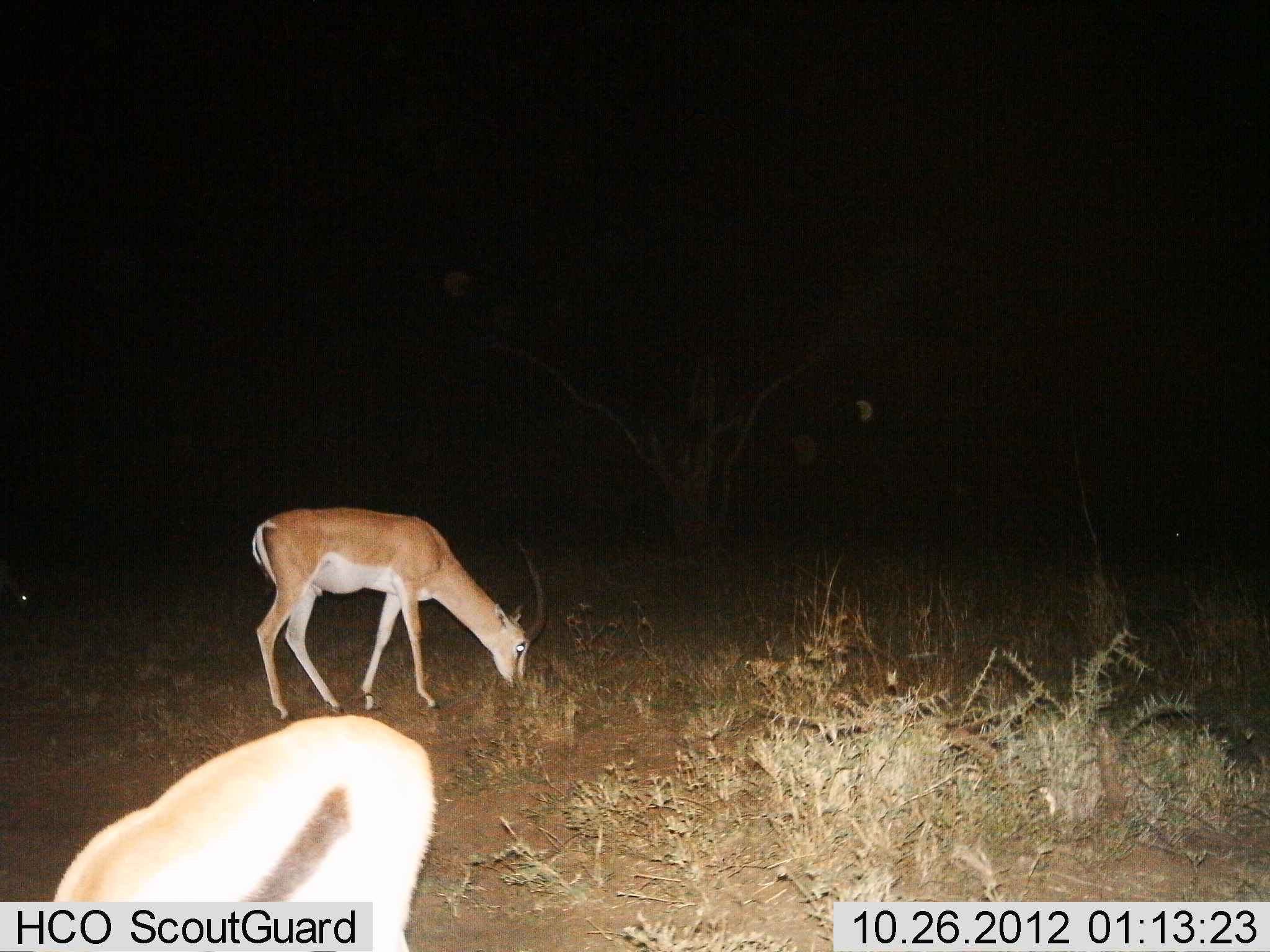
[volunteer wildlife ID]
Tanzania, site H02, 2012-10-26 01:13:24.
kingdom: Animalia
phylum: Chordata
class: Mammalia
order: Artiodactyla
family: Bovidae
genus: Nanger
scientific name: Nanger granti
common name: grant's gazelle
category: gazellegrants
Gazellegrants (grant's gazelle) (Nanger granti), count 2. Behavior (volunteer vote fractions): standing 18%, resting 0%, moving 9%, interacting 0%. Young present (vote fraction): 0%. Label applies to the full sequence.